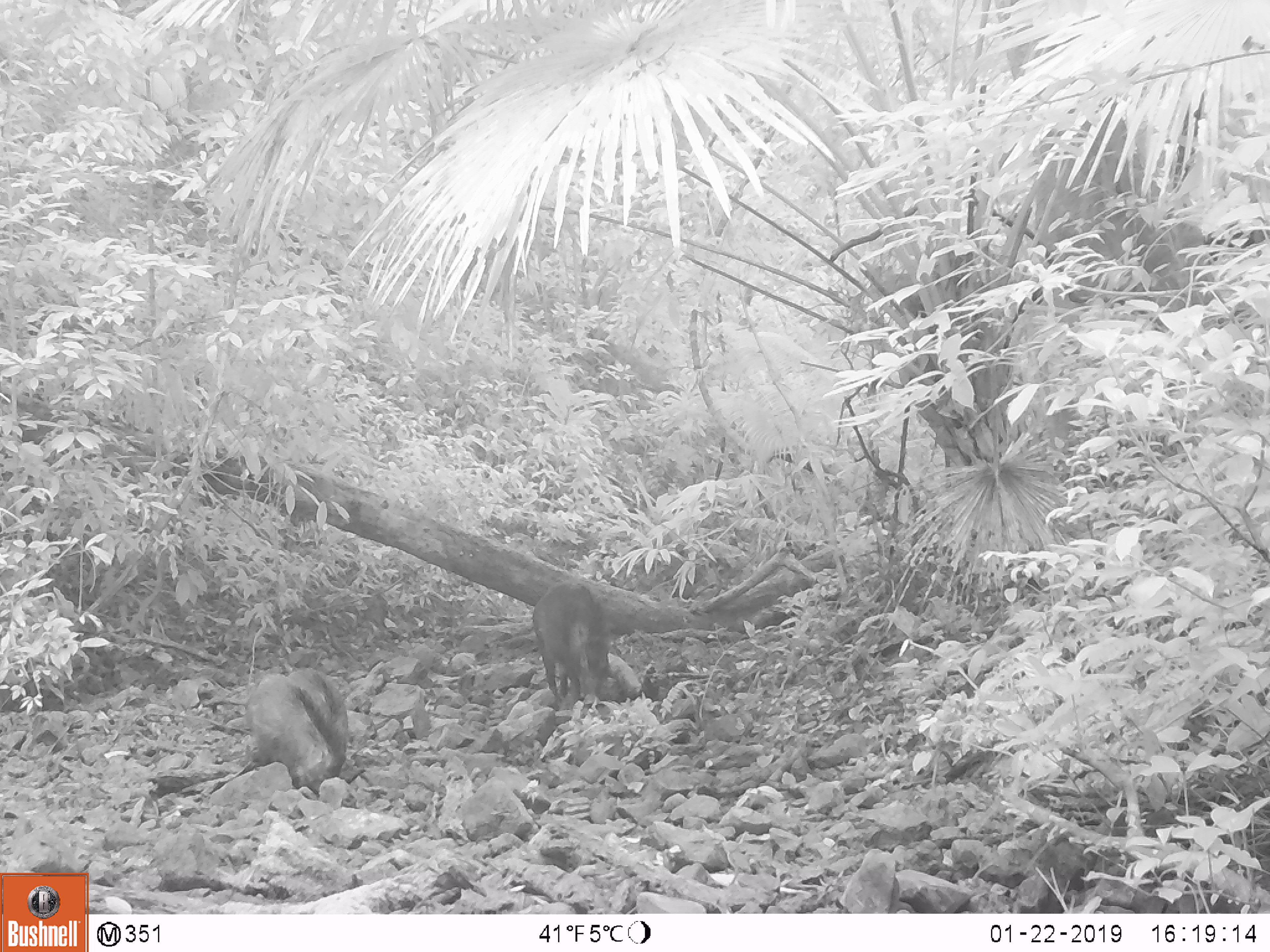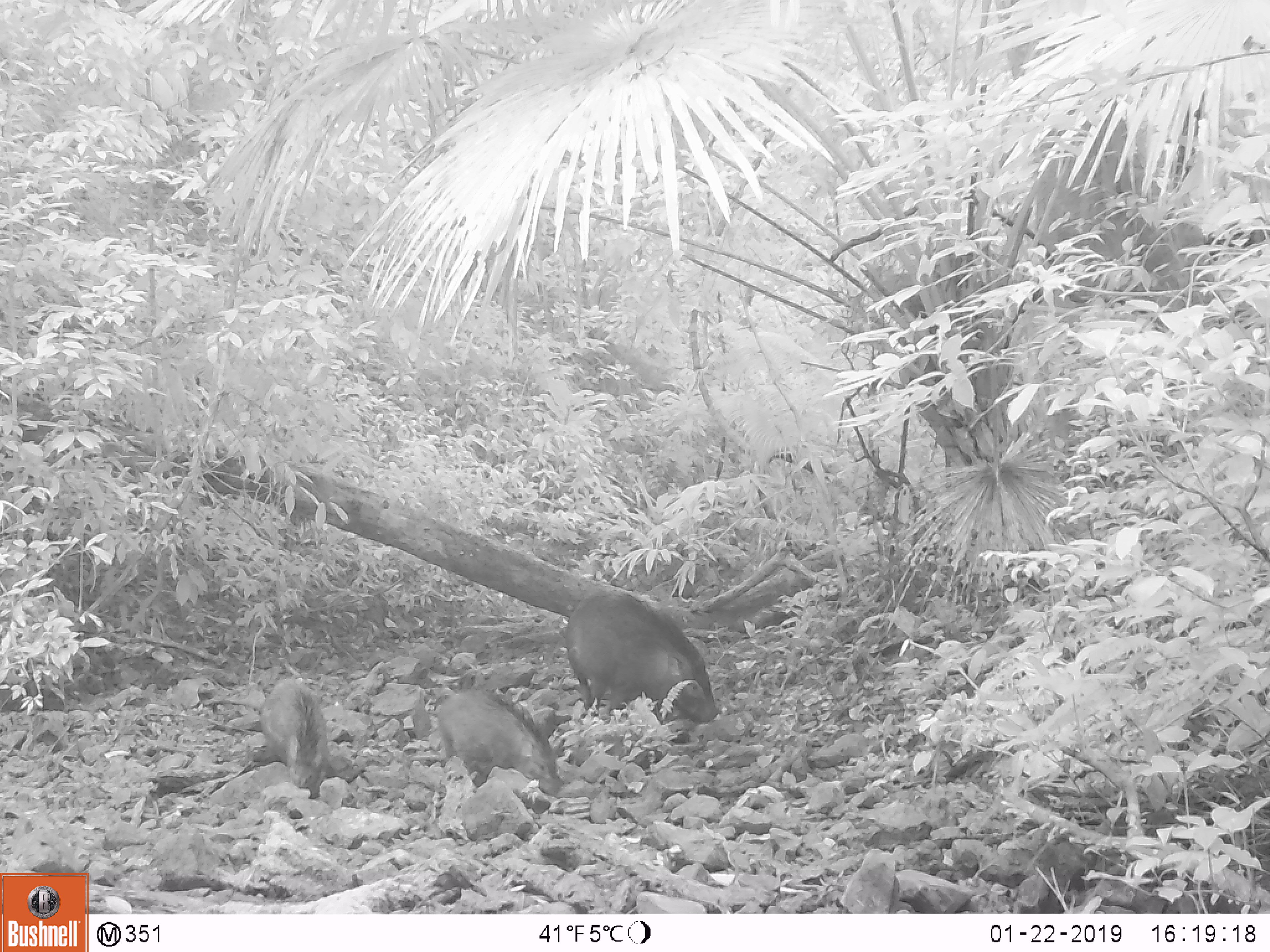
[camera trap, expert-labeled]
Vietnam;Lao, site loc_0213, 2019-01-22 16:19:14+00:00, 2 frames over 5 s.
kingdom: Animalia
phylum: Chordata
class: Mammalia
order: Artiodactyla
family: Suidae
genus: Sus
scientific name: Sus scrofa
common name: eurasian wild pig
Eurasian wild pig (Sus scrofa). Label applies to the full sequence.